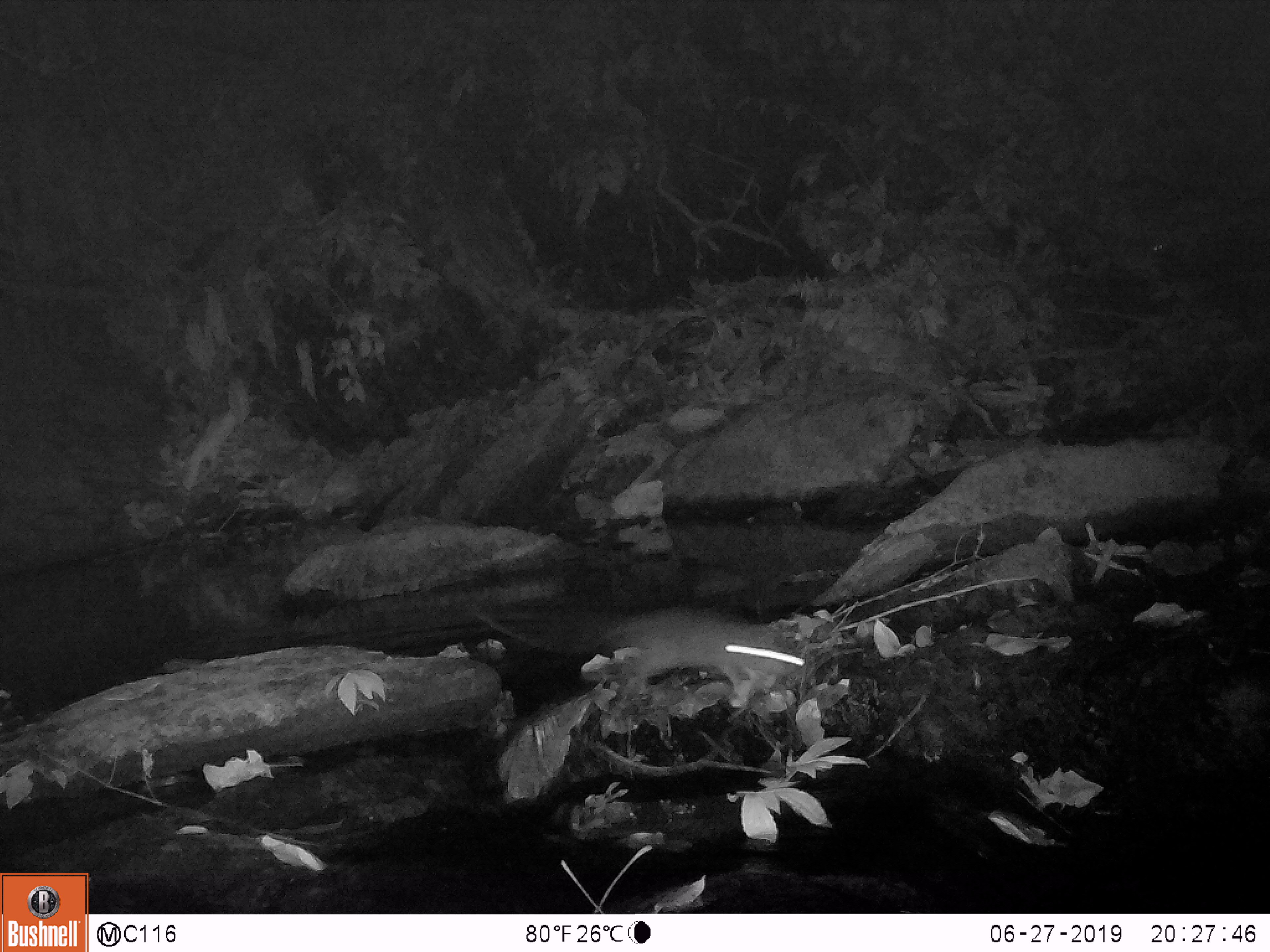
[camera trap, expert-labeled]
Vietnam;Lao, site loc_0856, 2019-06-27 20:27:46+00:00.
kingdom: Animalia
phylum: Chordata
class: Mammalia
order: Rodentia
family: Muridae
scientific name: Muridae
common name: old-world mice and rats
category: unidentified murid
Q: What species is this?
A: Unidentified murid (old-world mice and rats) (Muridae).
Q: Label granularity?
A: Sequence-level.